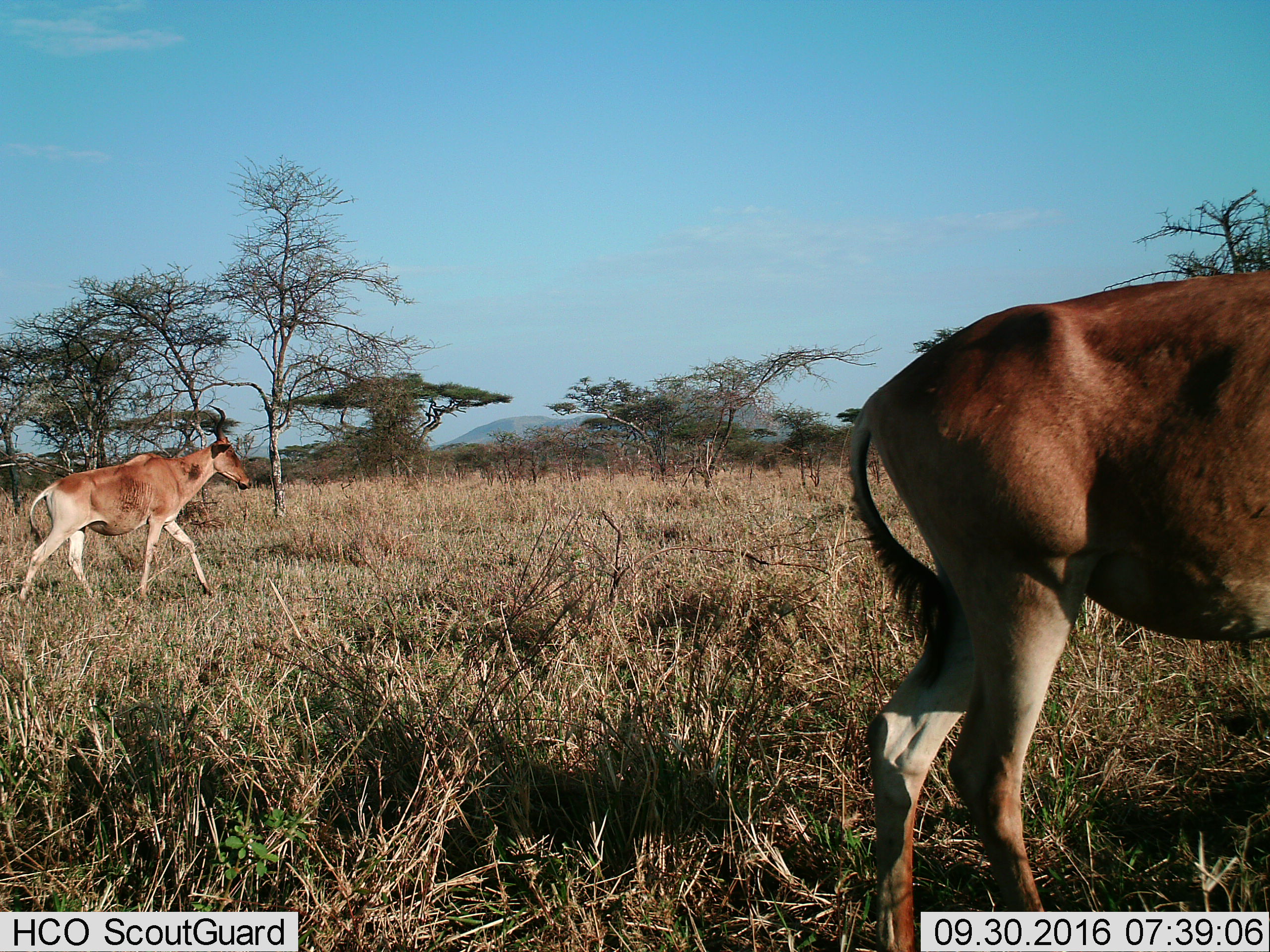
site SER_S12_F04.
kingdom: Animalia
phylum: Chordata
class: Mammalia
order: Artiodactyla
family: Bovidae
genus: Alcelaphus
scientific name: Alcelaphus buselaphus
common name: hartebeest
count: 2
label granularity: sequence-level